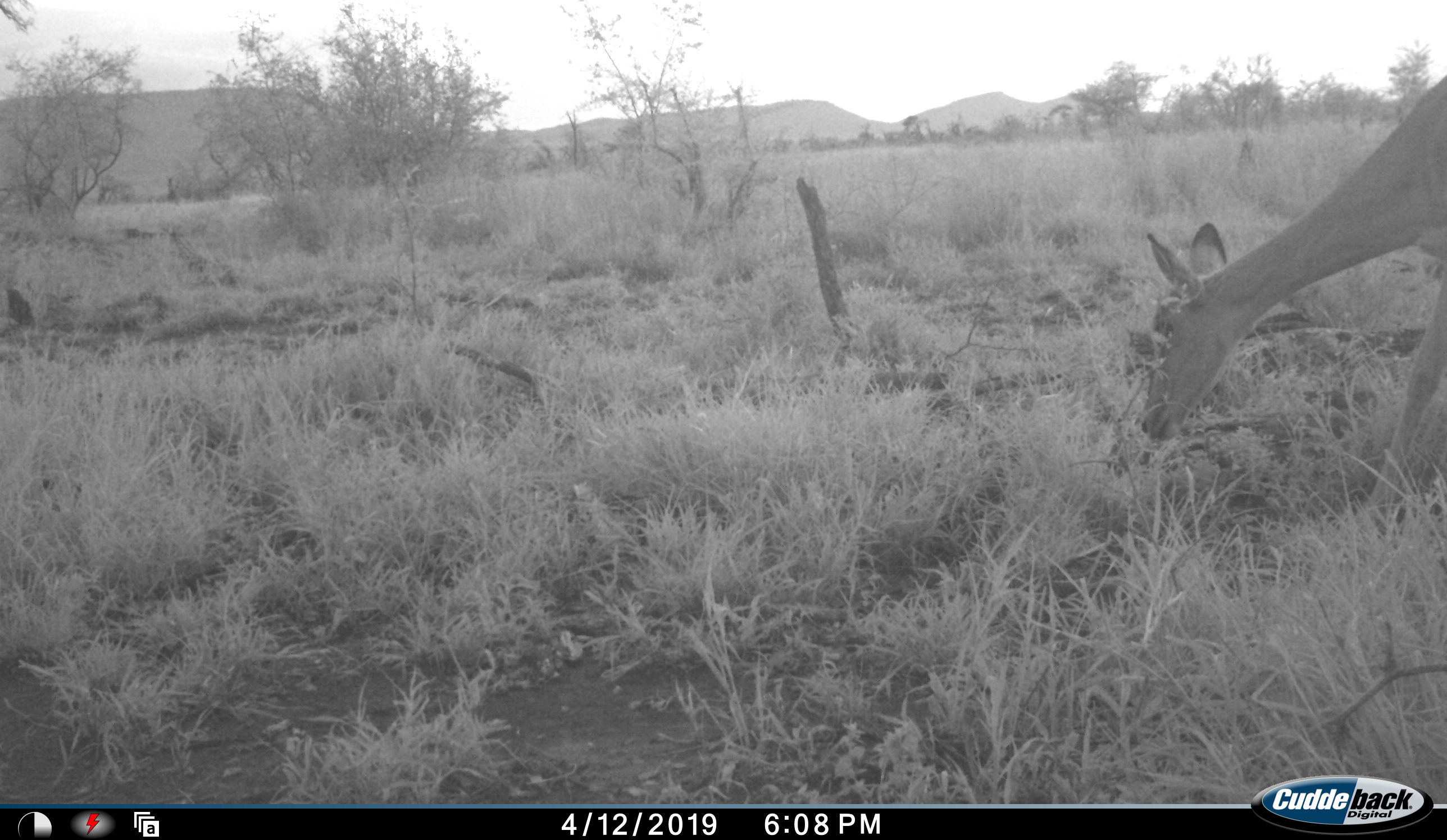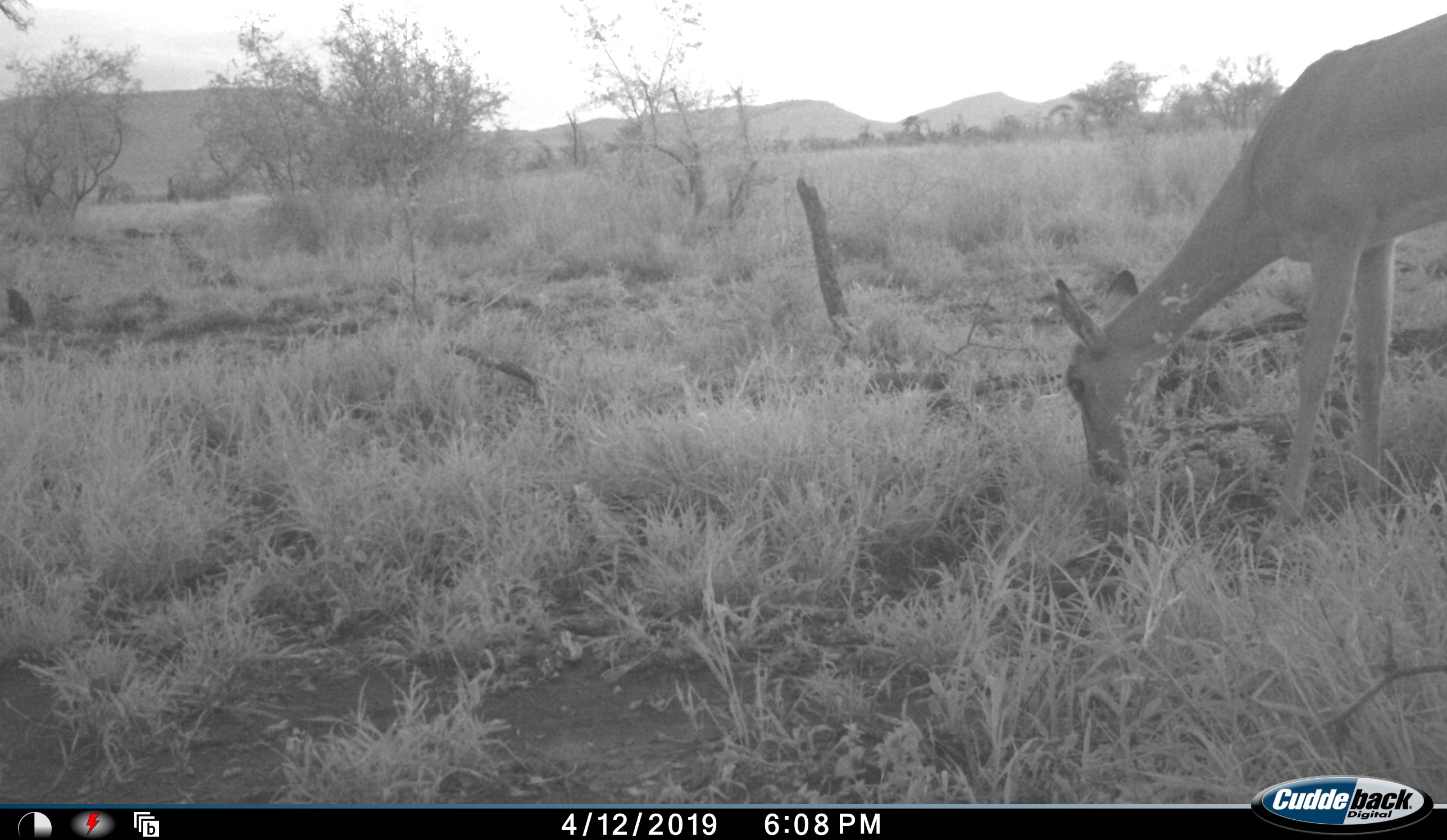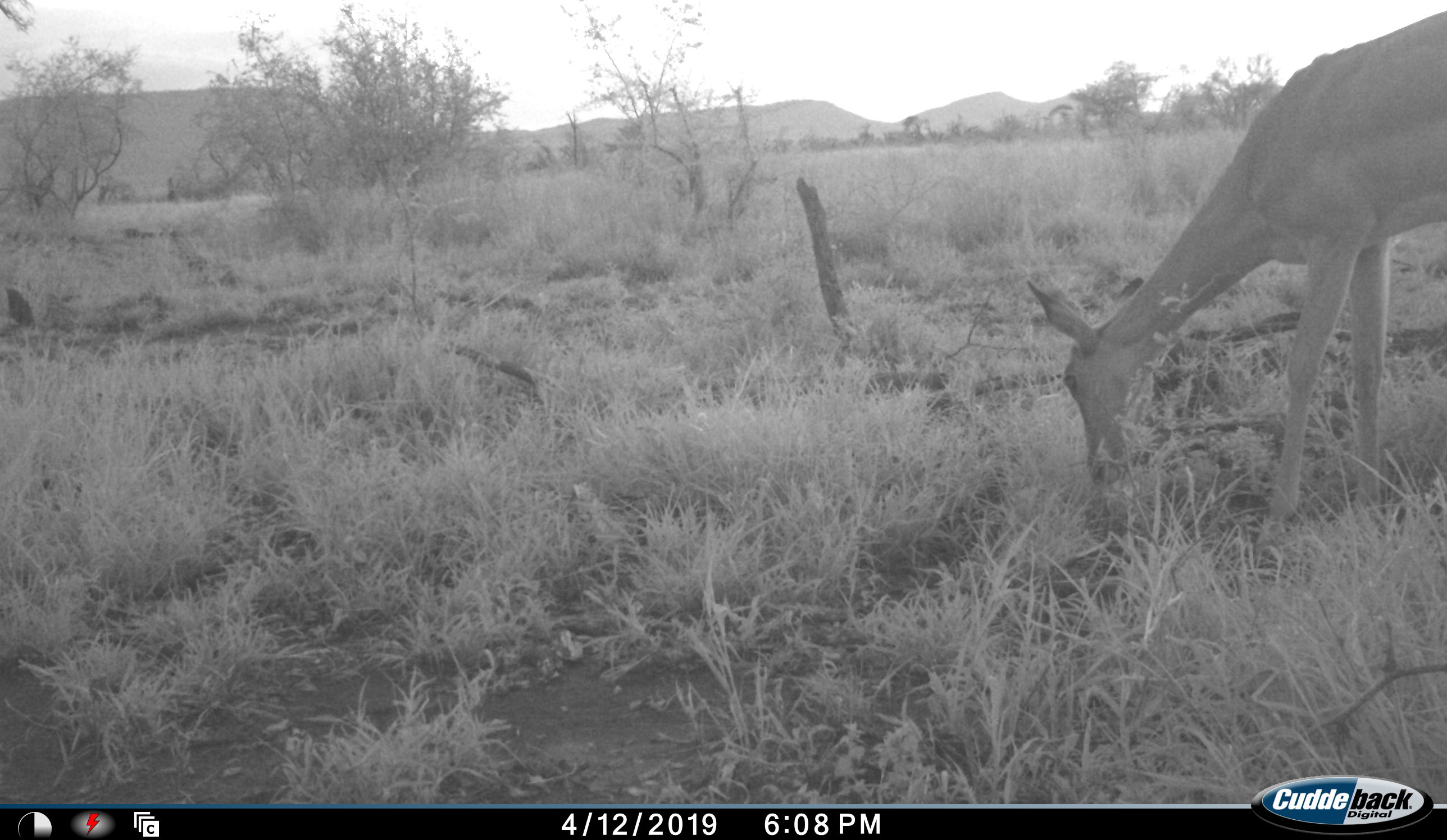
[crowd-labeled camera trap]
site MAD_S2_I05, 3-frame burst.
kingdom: Animalia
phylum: Chordata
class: Mammalia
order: Artiodactyla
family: Bovidae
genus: Aepyceros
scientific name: Aepyceros melampus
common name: impala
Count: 1.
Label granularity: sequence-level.